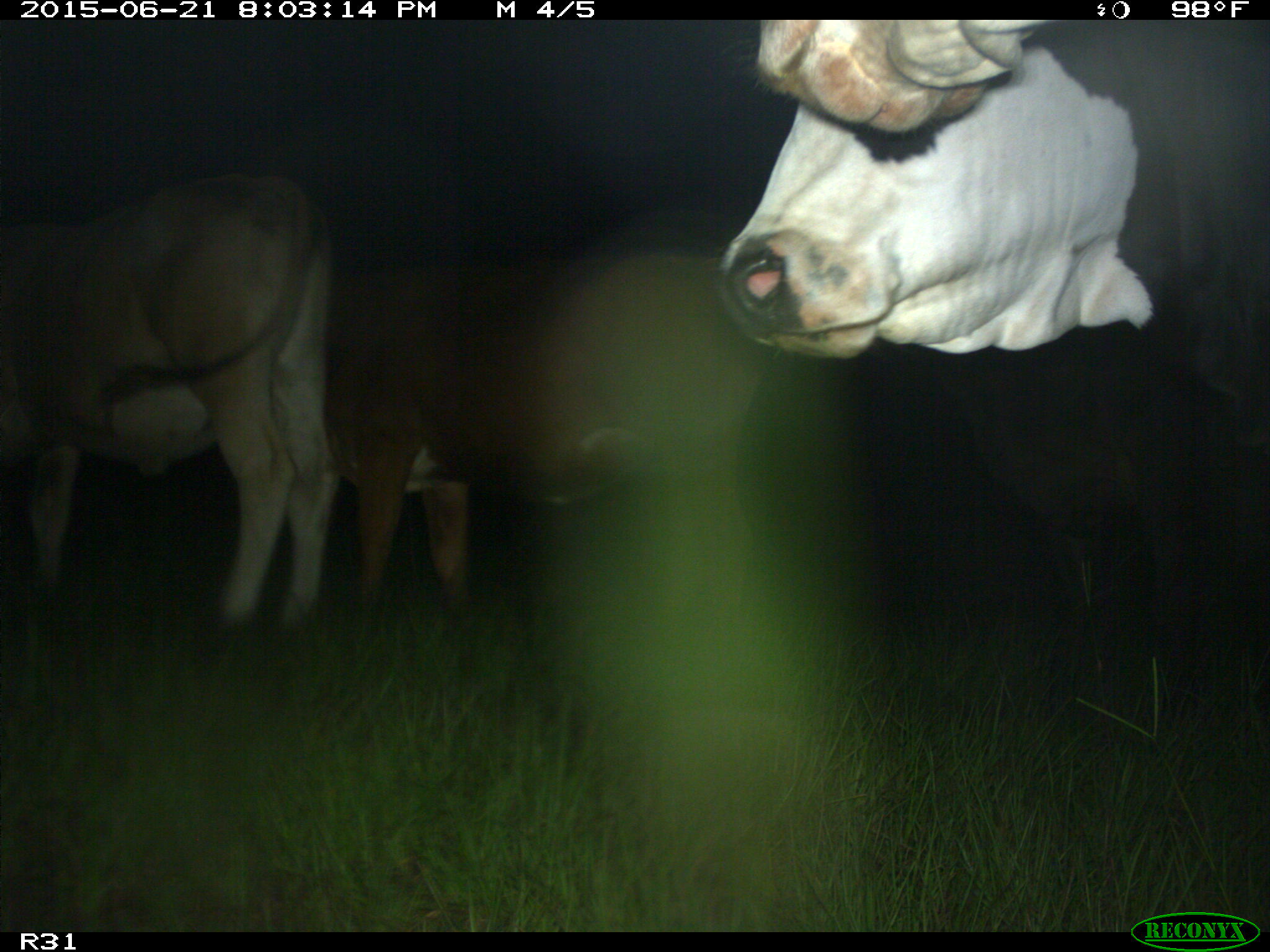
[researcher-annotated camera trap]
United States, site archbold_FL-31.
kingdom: Animalia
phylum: Chordata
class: Mammalia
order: Artiodactyla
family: Bovidae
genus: Bos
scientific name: Bos taurus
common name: domestic cow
Bos taurus (domestic cow).